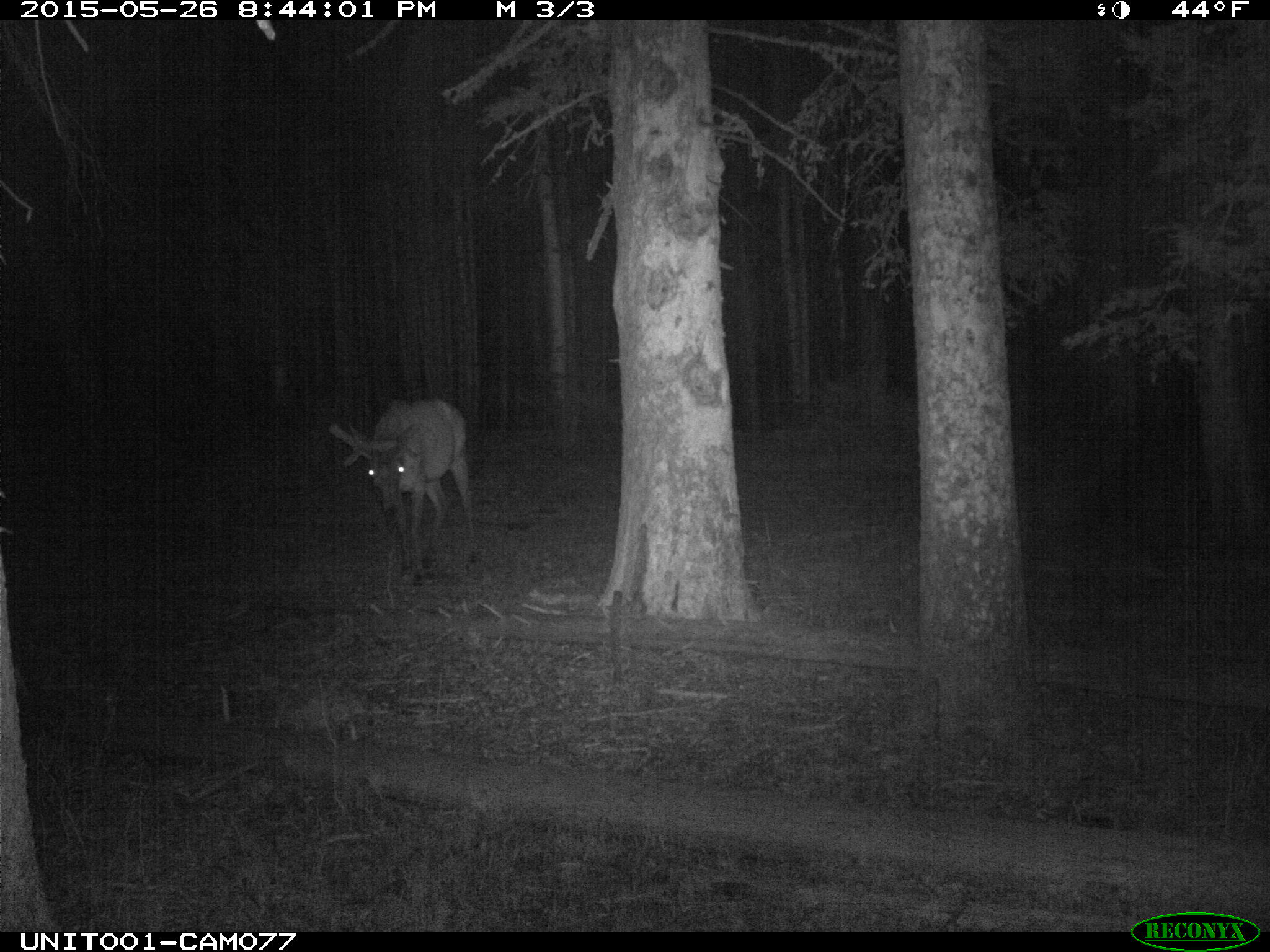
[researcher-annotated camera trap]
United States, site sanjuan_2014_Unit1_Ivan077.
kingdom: Animalia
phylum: Chordata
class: Mammalia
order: Artiodactyla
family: Cervidae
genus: Cervus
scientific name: Cervus elaphus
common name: red deer